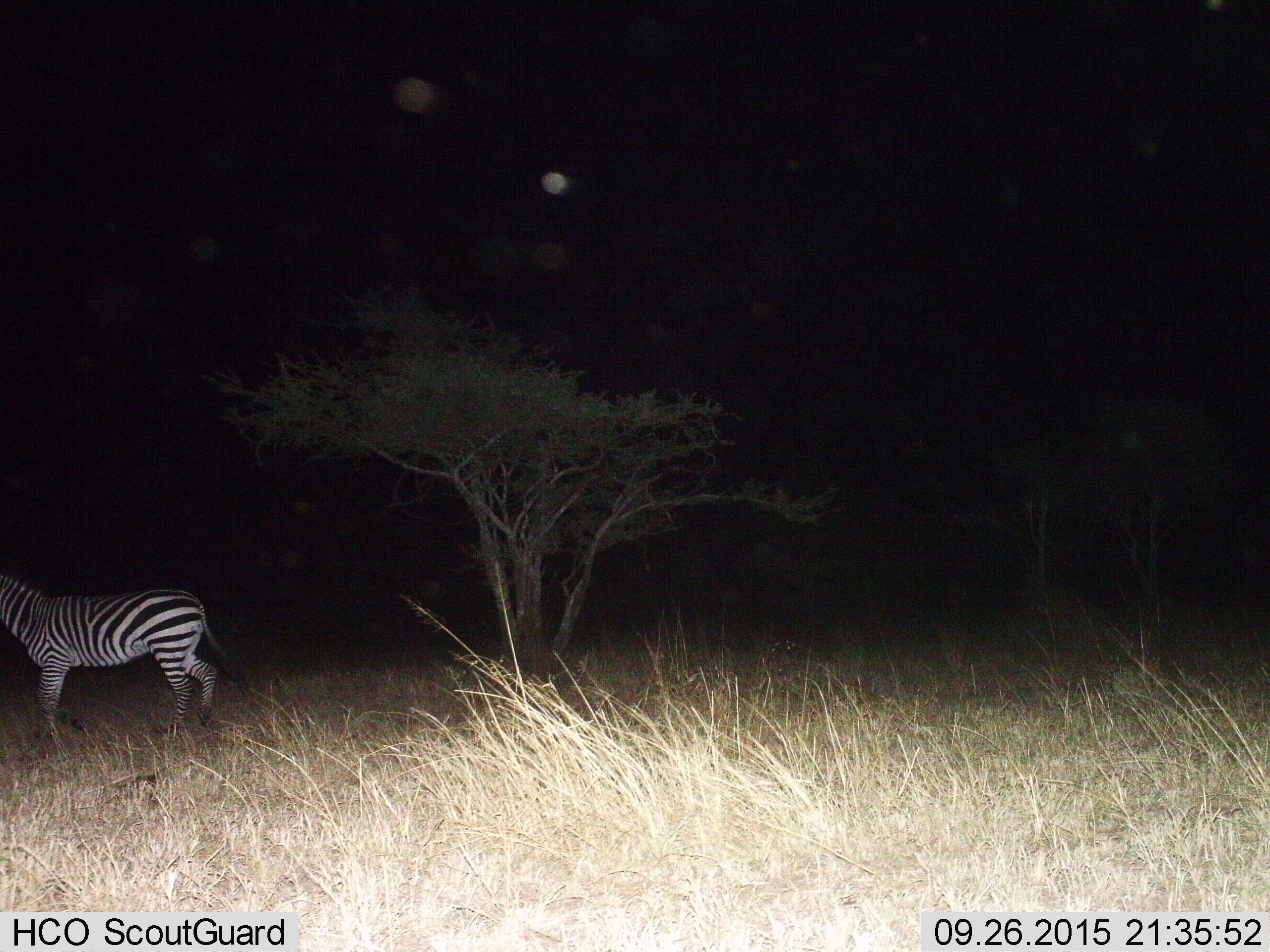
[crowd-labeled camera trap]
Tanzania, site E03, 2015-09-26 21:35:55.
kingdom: Animalia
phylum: Chordata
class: Mammalia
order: Perissodactyla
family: Equidae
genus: Equus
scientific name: Equus quagga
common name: plains zebra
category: zebra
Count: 1.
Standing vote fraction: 47%.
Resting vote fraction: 0%.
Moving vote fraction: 63%.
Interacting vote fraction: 0%.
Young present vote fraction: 0%.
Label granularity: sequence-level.